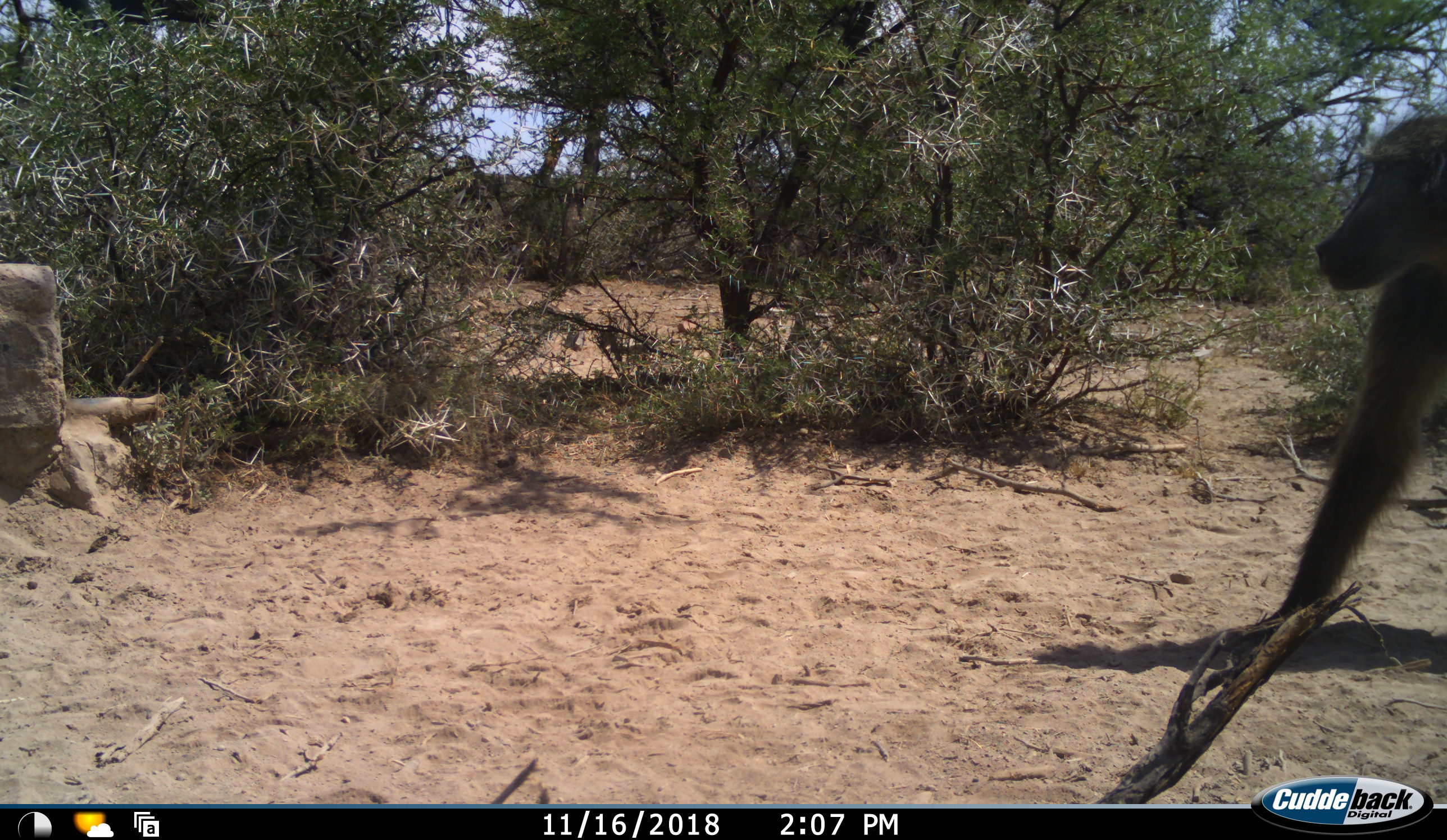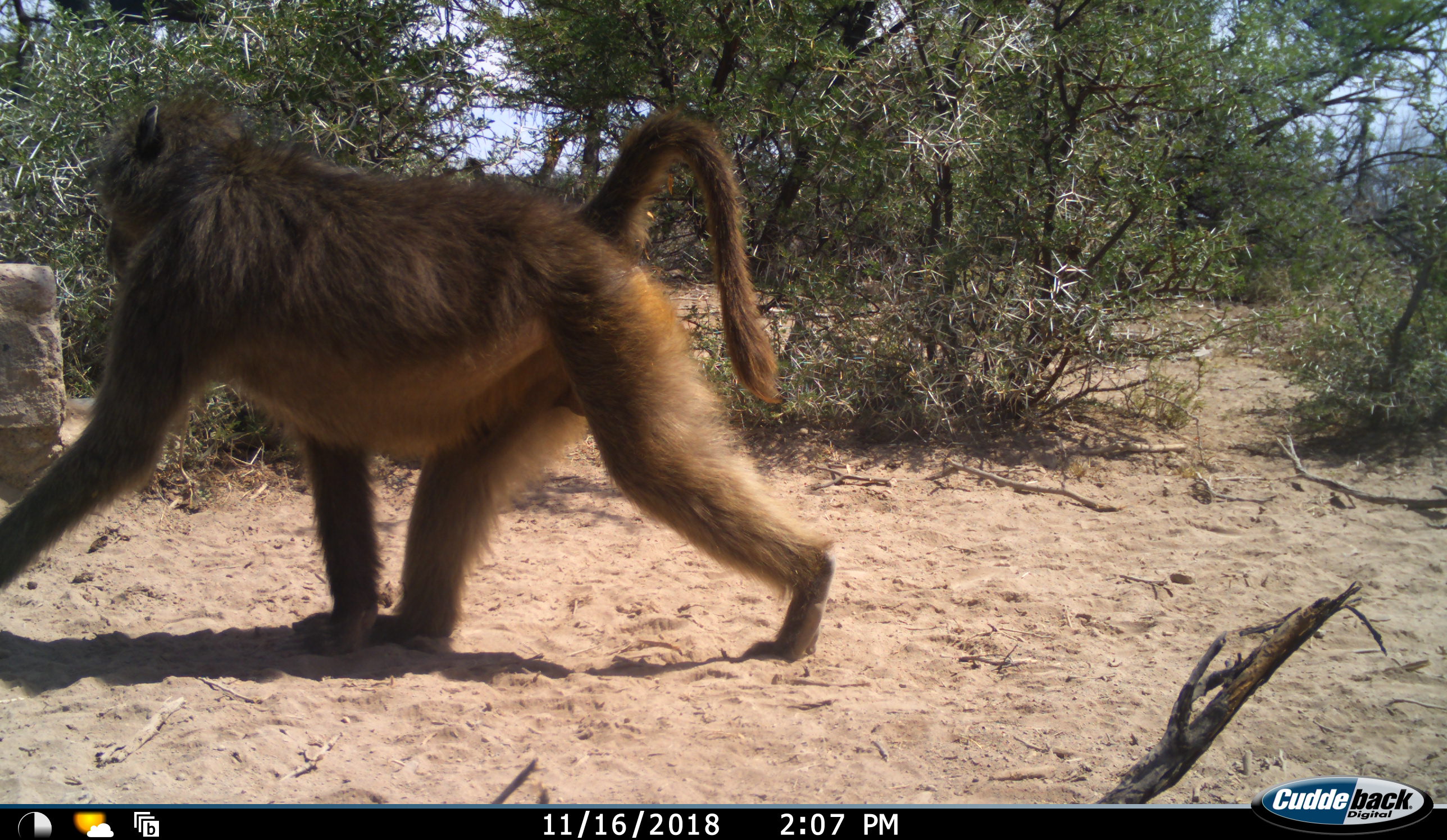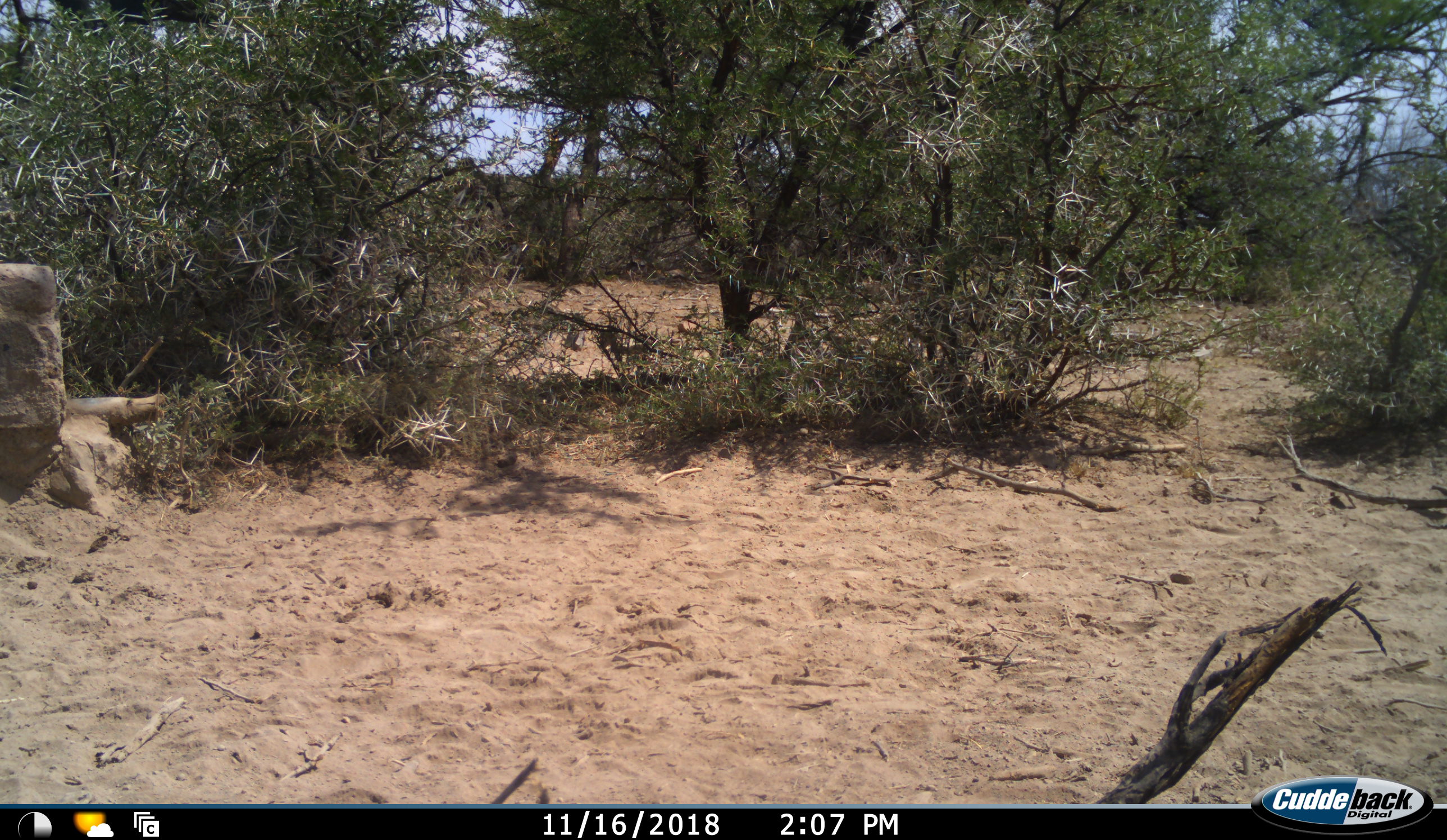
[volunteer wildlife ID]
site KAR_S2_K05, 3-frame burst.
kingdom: Animalia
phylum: Chordata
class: Mammalia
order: Primates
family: Cercopithecidae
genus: Papio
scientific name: Papio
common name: baboon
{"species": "baboon (Papio)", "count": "1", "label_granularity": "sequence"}